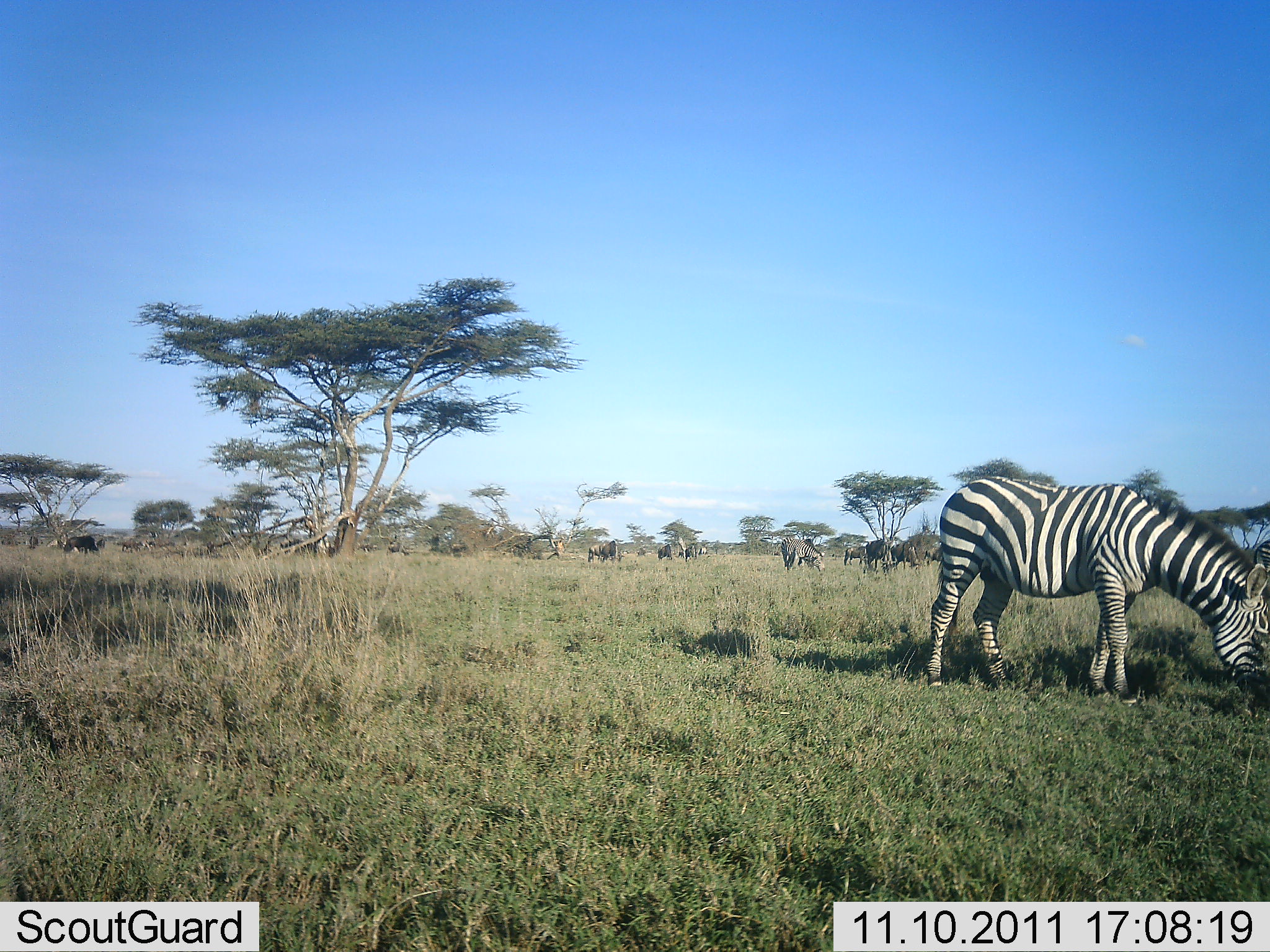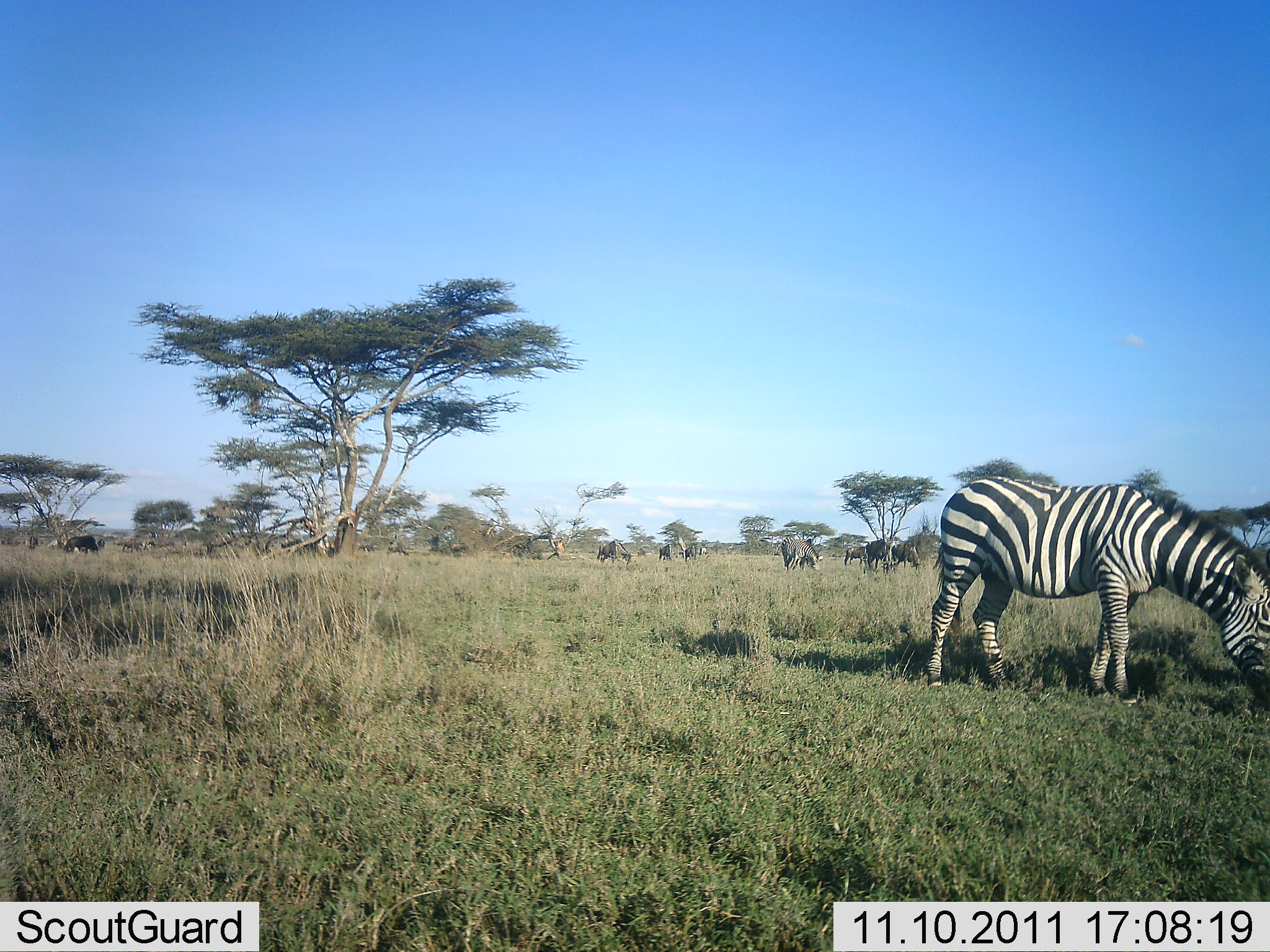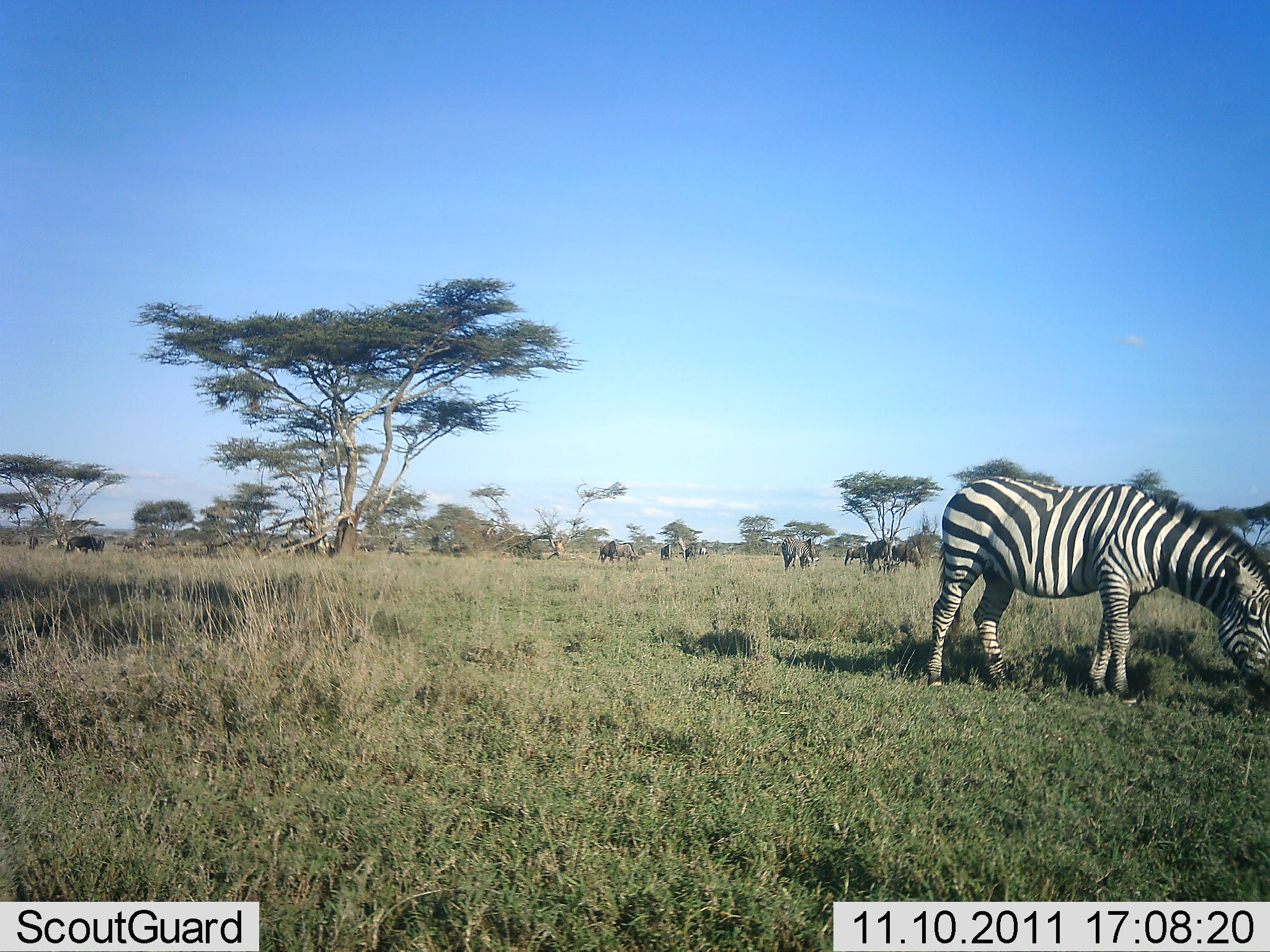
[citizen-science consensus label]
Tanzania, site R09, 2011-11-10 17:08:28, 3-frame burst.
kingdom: Animalia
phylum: Chordata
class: Mammalia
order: Artiodactyla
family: Bovidae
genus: Connochaetes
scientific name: Connochaetes taurinus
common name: blue wildebeest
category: wildebeest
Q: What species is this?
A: Wildebeest (blue wildebeest) (Connochaetes taurinus).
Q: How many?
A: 11-50.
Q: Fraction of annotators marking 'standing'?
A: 56%.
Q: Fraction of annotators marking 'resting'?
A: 0%.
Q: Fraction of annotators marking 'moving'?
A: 0%.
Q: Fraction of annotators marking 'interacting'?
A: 0%.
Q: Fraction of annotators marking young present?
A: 0%.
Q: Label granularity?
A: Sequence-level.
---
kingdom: Animalia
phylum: Chordata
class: Mammalia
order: Perissodactyla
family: Equidae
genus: Equus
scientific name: Equus quagga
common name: plains zebra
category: zebra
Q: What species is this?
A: Zebra (plains zebra) (Equus quagga).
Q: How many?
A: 1.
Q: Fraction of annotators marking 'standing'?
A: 30%.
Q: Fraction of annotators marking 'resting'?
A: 0%.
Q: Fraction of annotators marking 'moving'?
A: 5%.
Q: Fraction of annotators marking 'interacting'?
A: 0%.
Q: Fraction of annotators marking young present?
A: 0%.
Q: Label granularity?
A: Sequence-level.